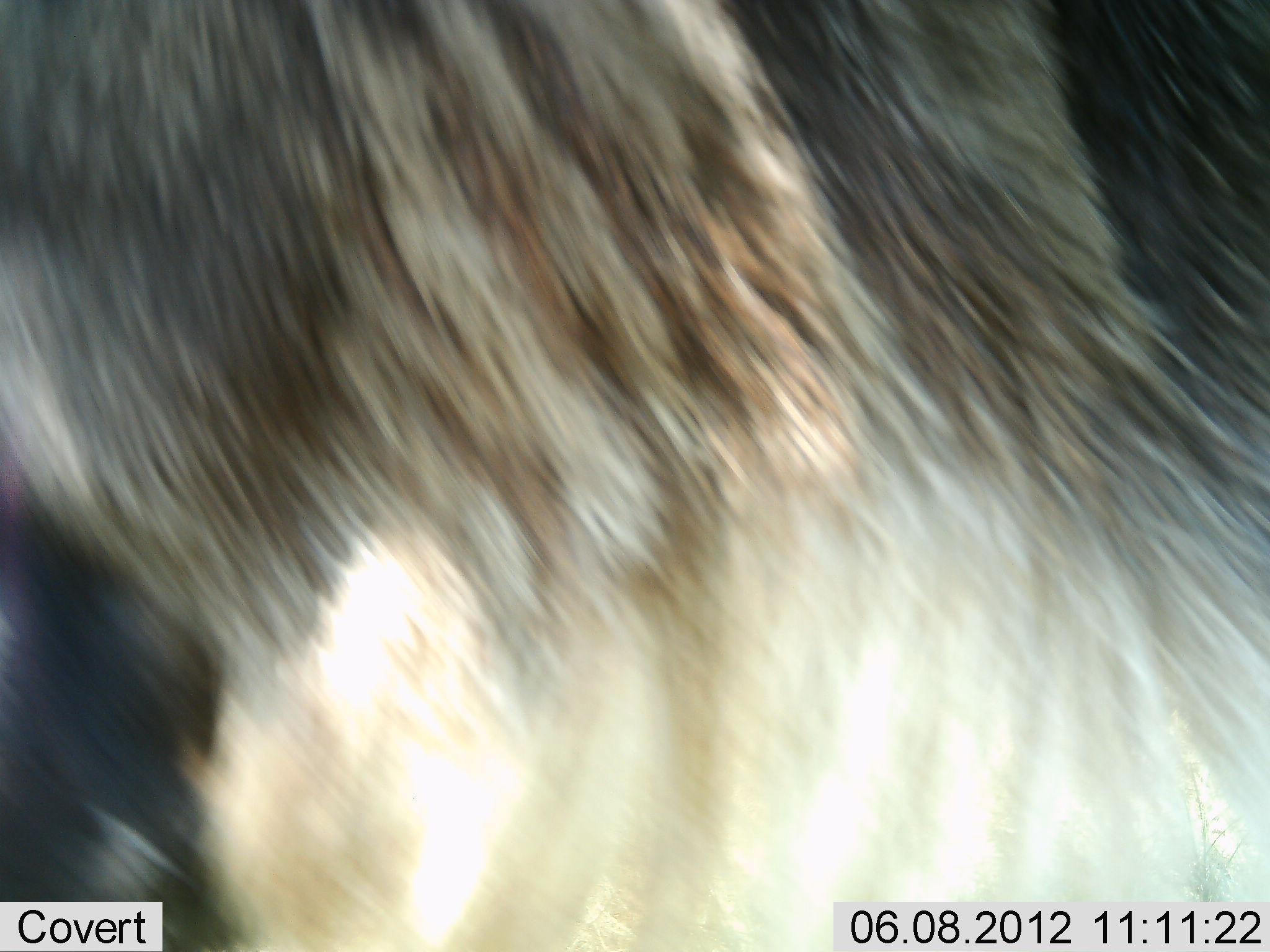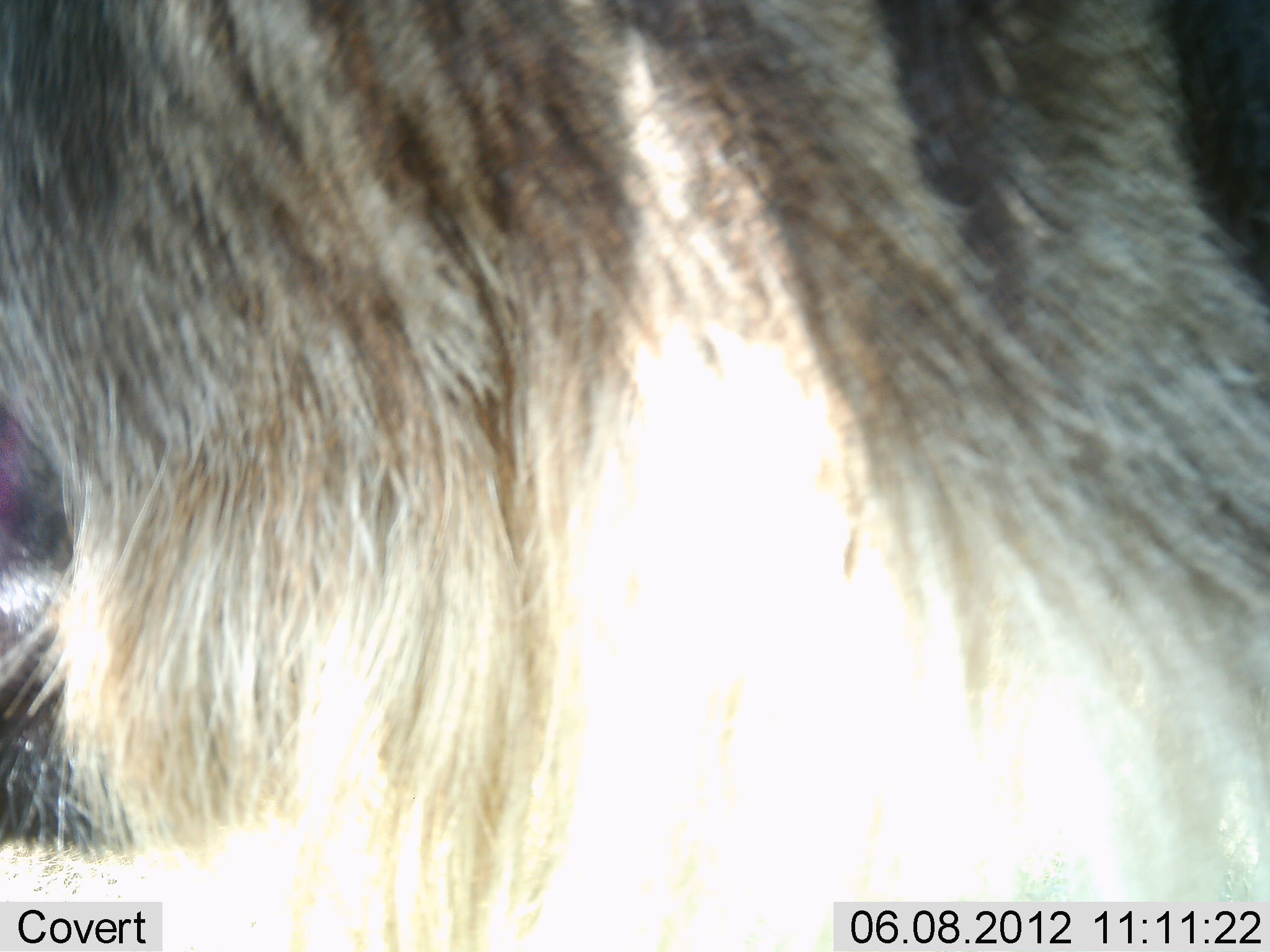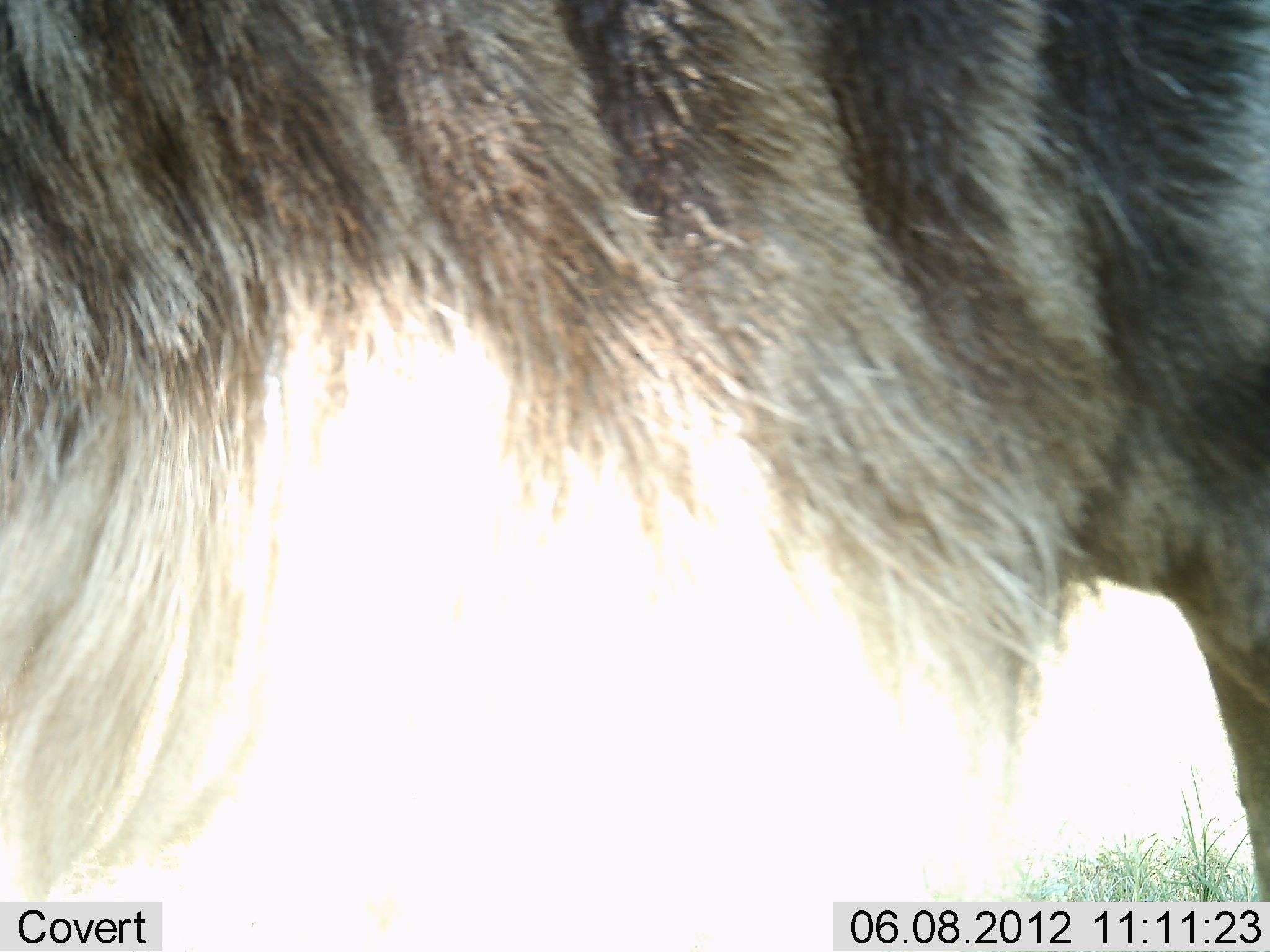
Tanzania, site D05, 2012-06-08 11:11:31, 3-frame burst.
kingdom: Animalia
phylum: Chordata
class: Mammalia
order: Artiodactyla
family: Bovidae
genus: Connochaetes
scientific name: Connochaetes taurinus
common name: blue wildebeest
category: wildebeest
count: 1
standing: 90%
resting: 0%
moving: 20%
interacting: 0%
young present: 0%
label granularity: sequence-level